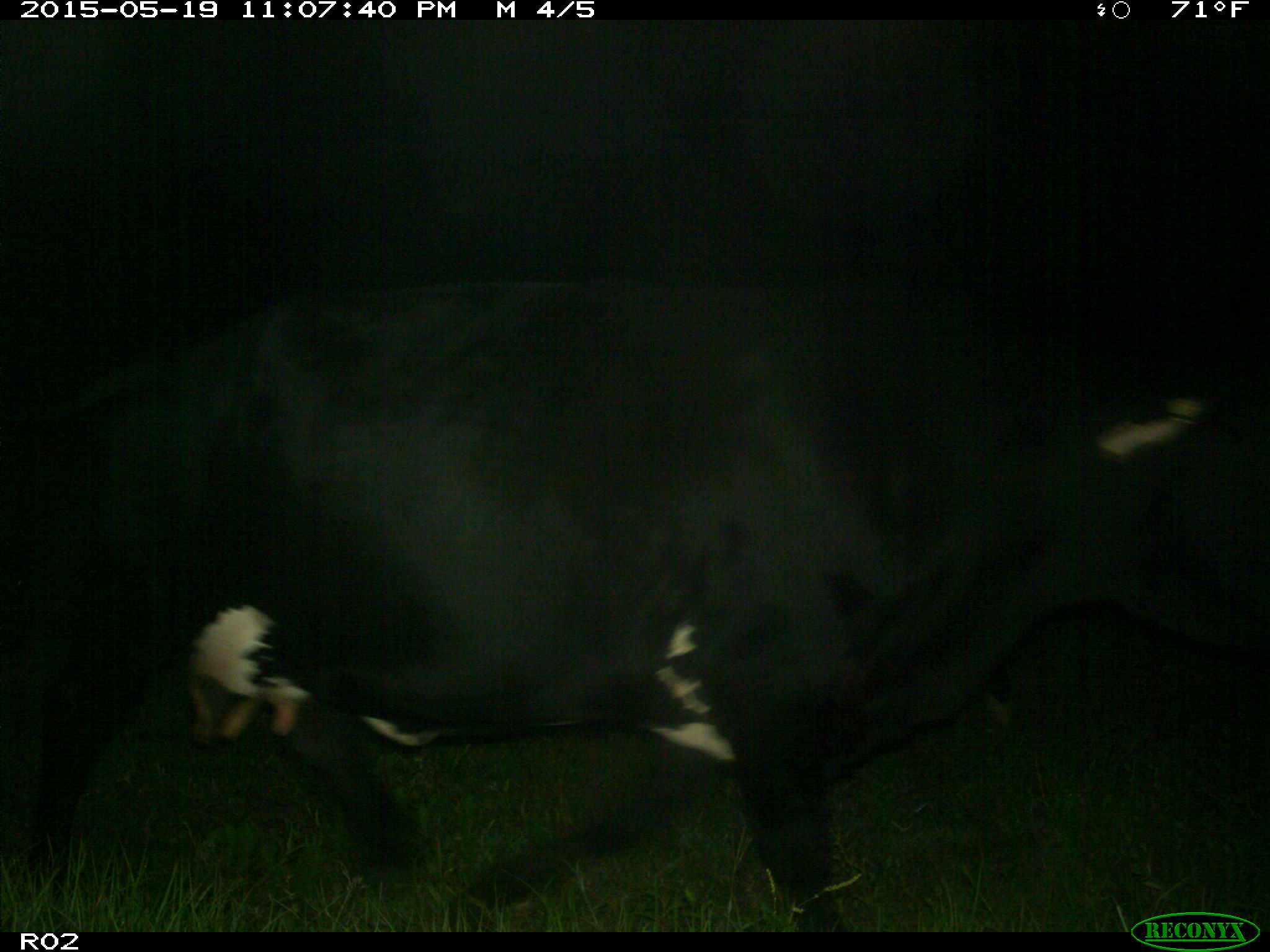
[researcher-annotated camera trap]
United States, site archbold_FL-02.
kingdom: Animalia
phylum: Chordata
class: Mammalia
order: Artiodactyla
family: Bovidae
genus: Bos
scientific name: Bos taurus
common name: domestic cow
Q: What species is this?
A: Bos taurus (domestic cow).